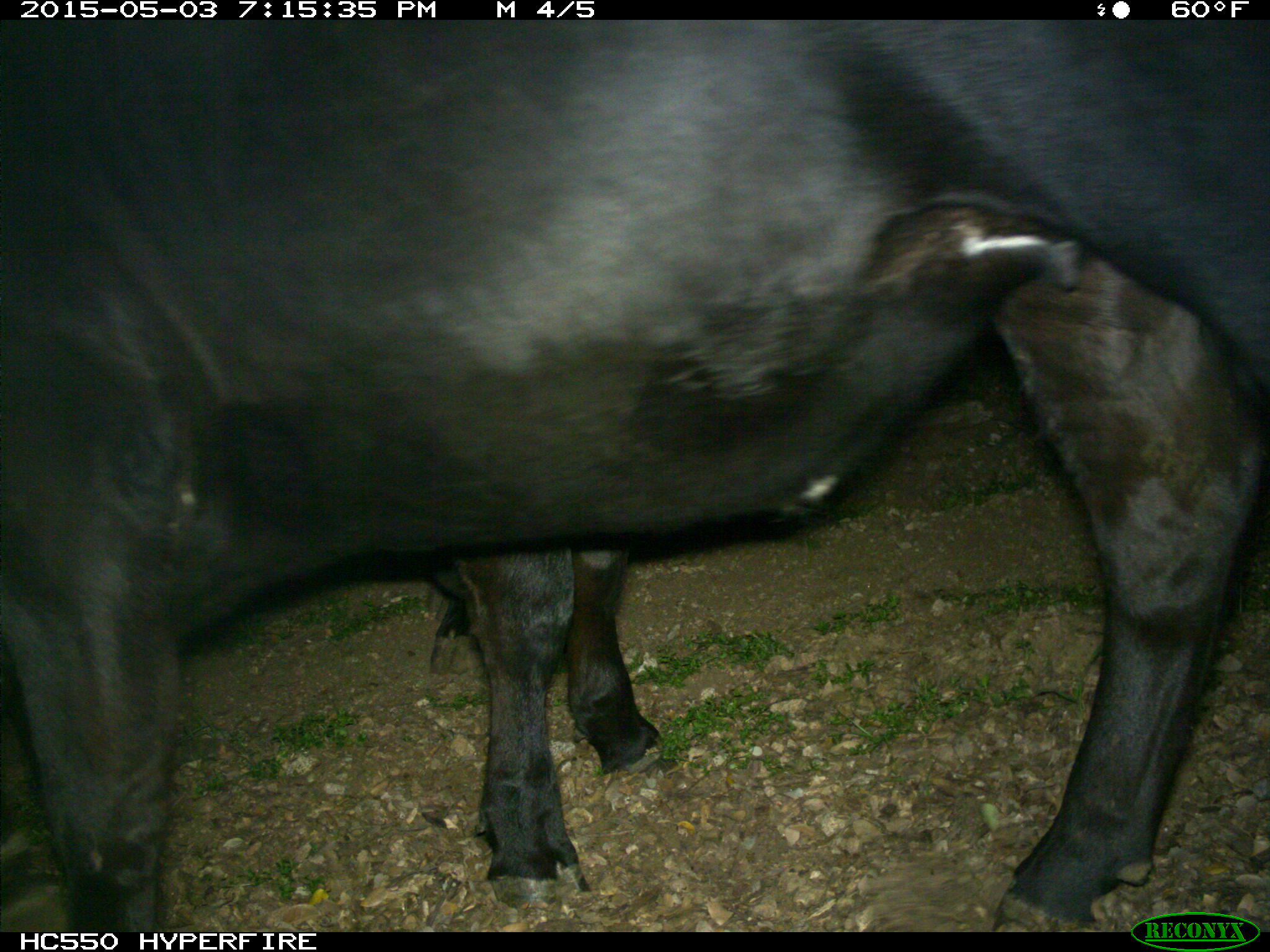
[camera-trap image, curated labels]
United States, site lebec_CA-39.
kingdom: Animalia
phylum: Chordata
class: Mammalia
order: Artiodactyla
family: Bovidae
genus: Bos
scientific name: Bos taurus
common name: domestic cow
Bos taurus (domestic cow).